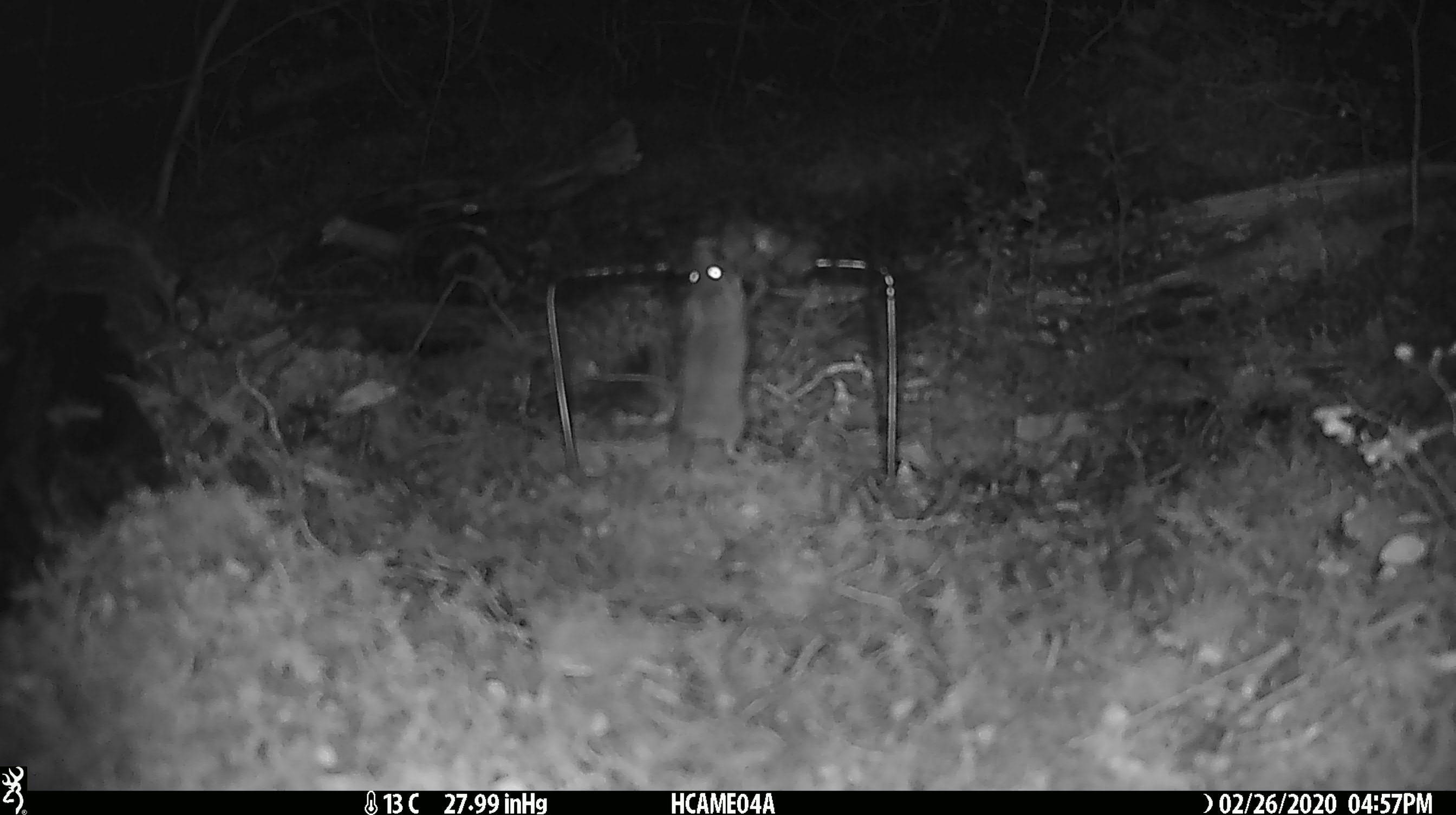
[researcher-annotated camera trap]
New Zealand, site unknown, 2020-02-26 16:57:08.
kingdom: Animalia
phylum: Chordata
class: Mammalia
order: Rodentia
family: Muridae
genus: Mus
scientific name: Mus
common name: mouse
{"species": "mouse (Mus)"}